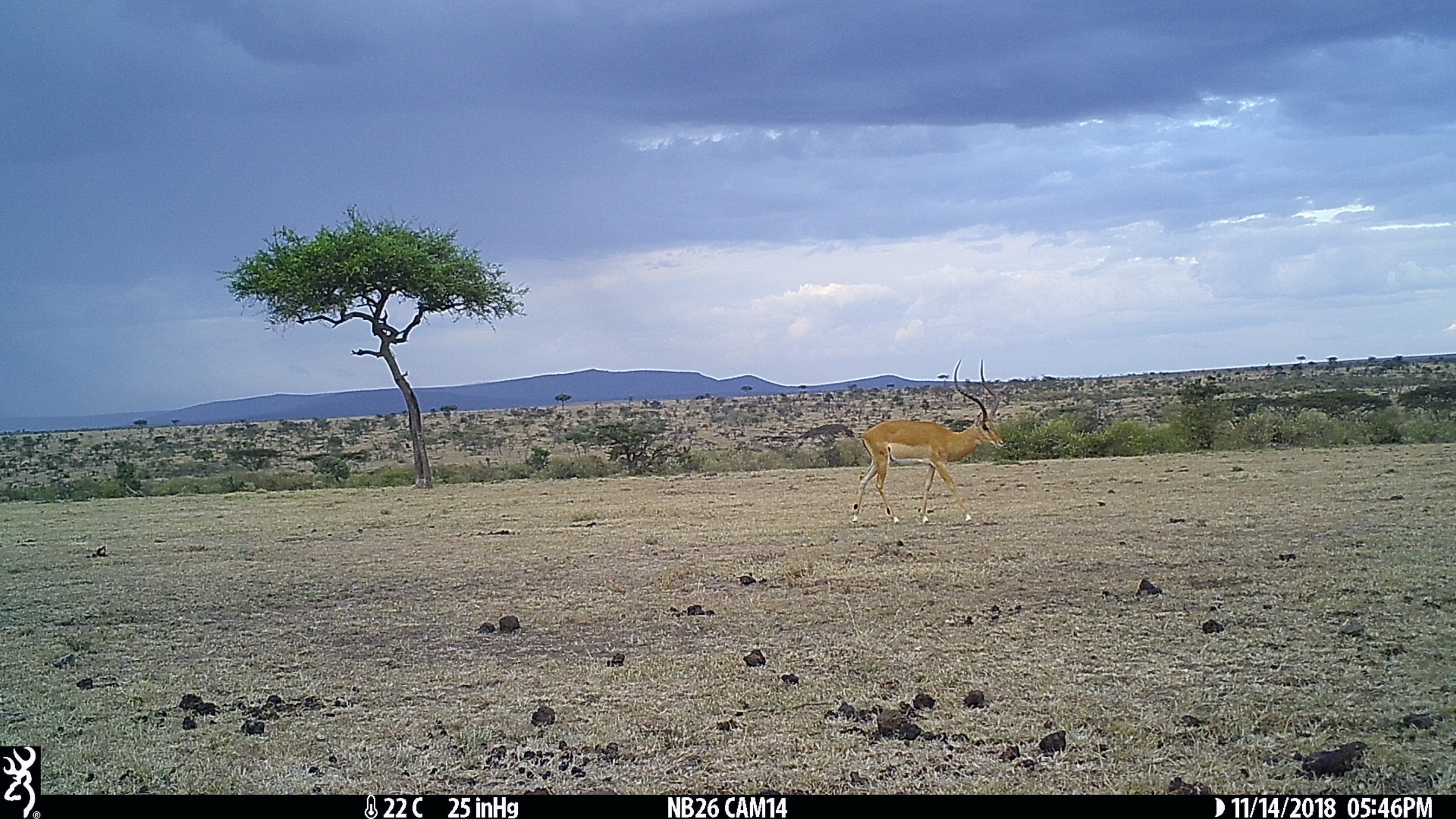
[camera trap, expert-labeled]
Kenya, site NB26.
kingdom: Animalia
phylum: Chordata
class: Mammalia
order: Artiodactyla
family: Bovidae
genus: Aepyceros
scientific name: Aepyceros melampus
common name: impala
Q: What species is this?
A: Impala (Aepyceros melampus).